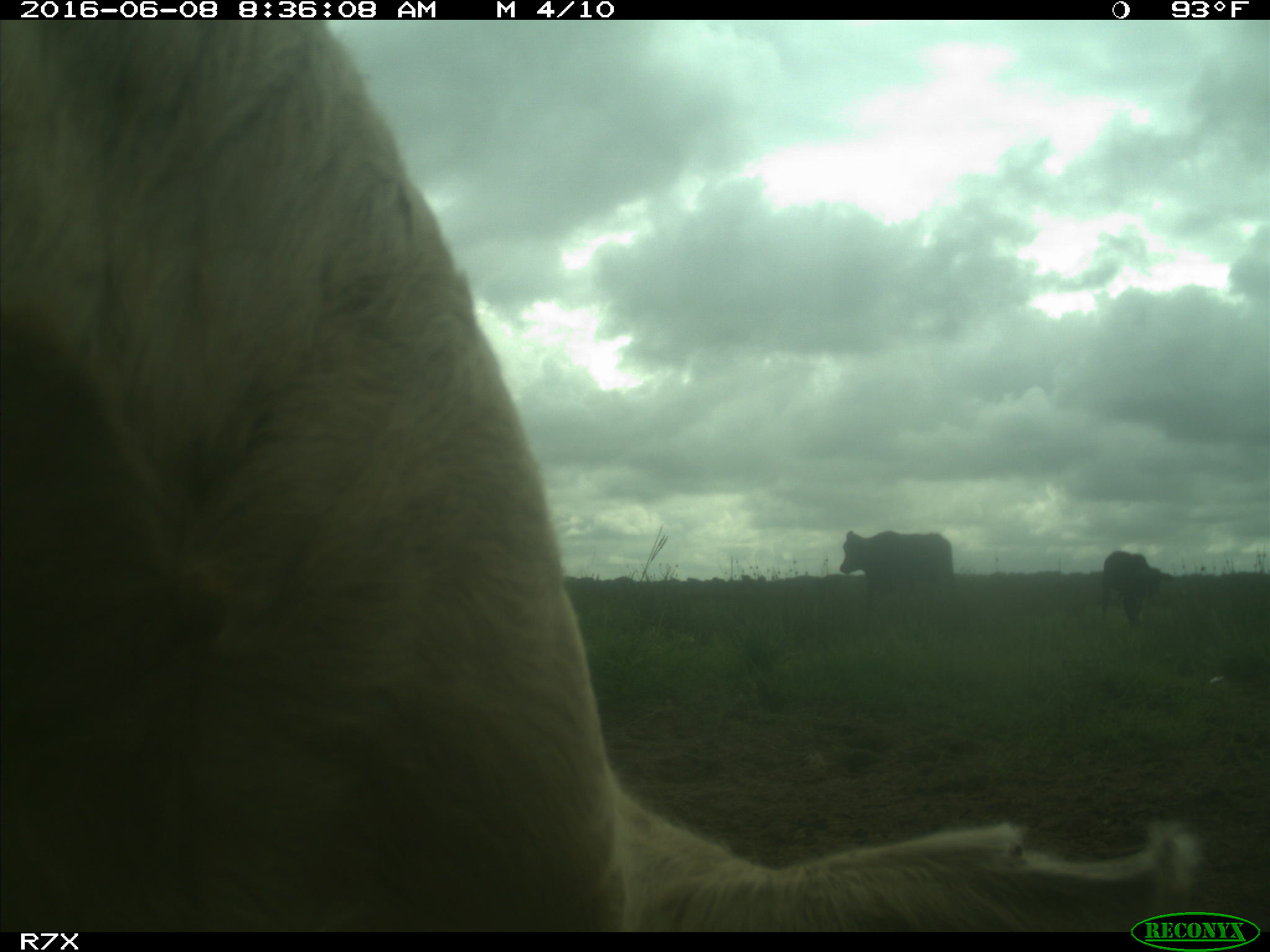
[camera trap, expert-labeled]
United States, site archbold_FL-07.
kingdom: Animalia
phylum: Chordata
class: Mammalia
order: Artiodactyla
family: Bovidae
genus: Bos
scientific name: Bos taurus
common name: domestic cow